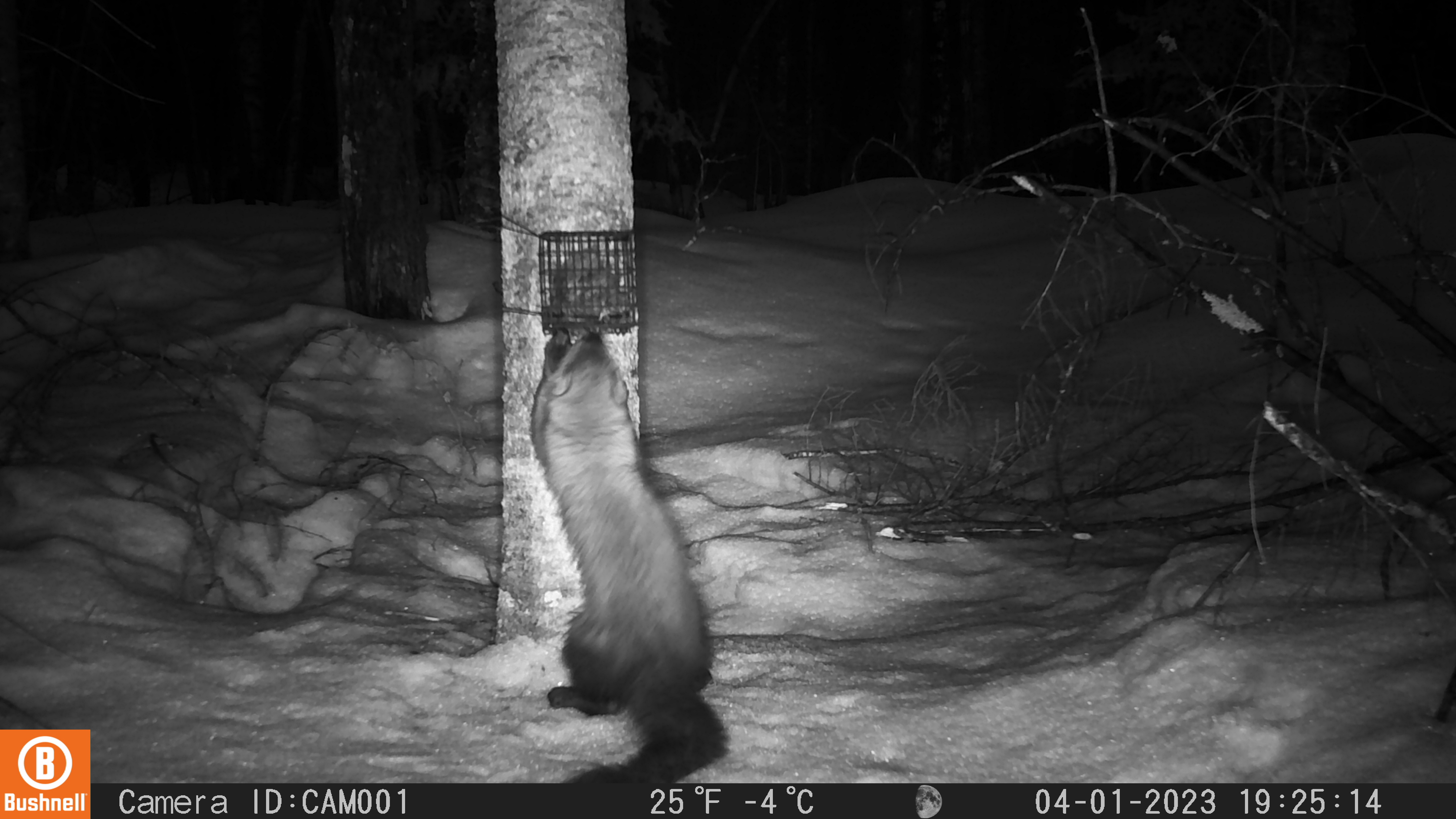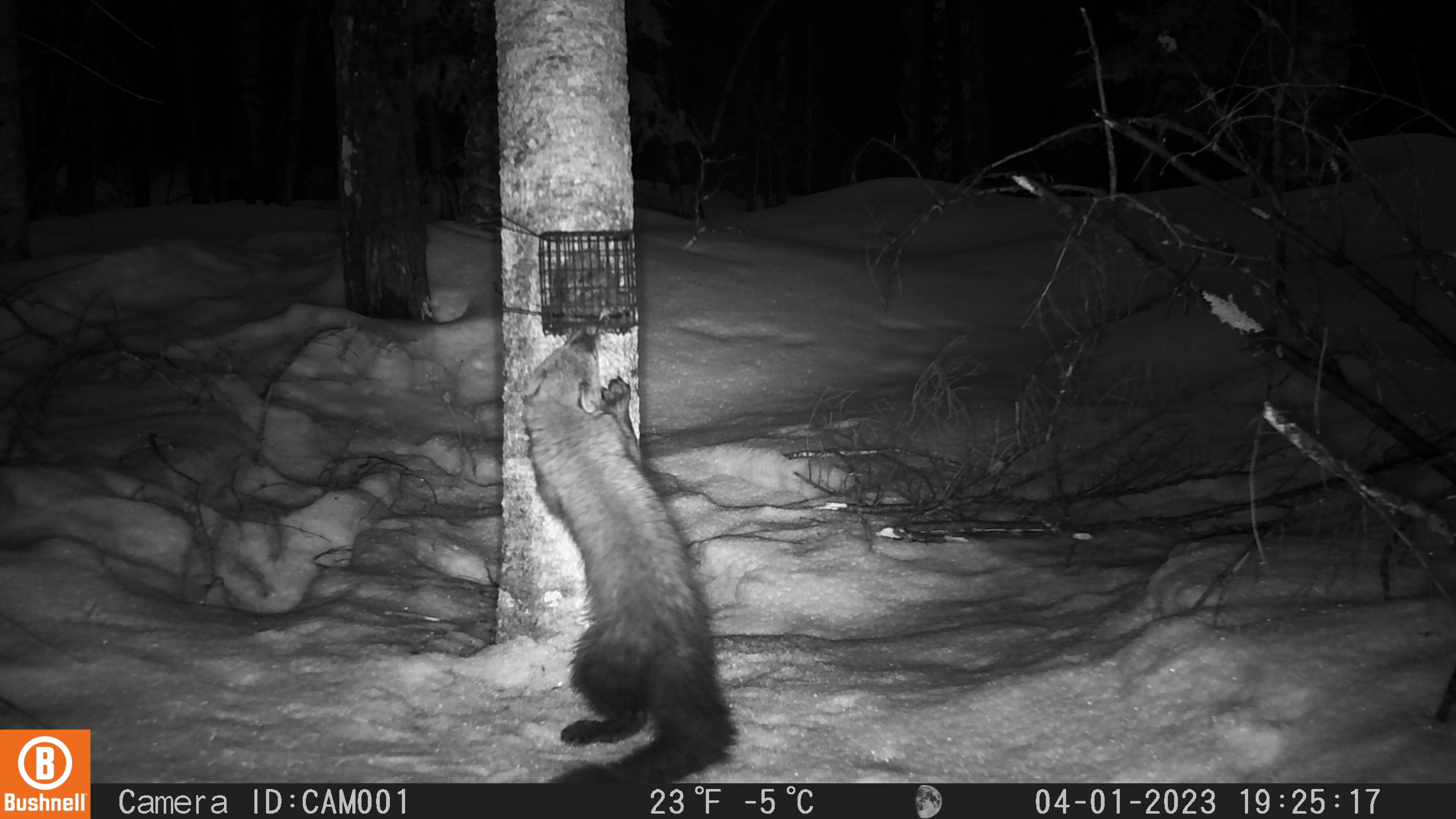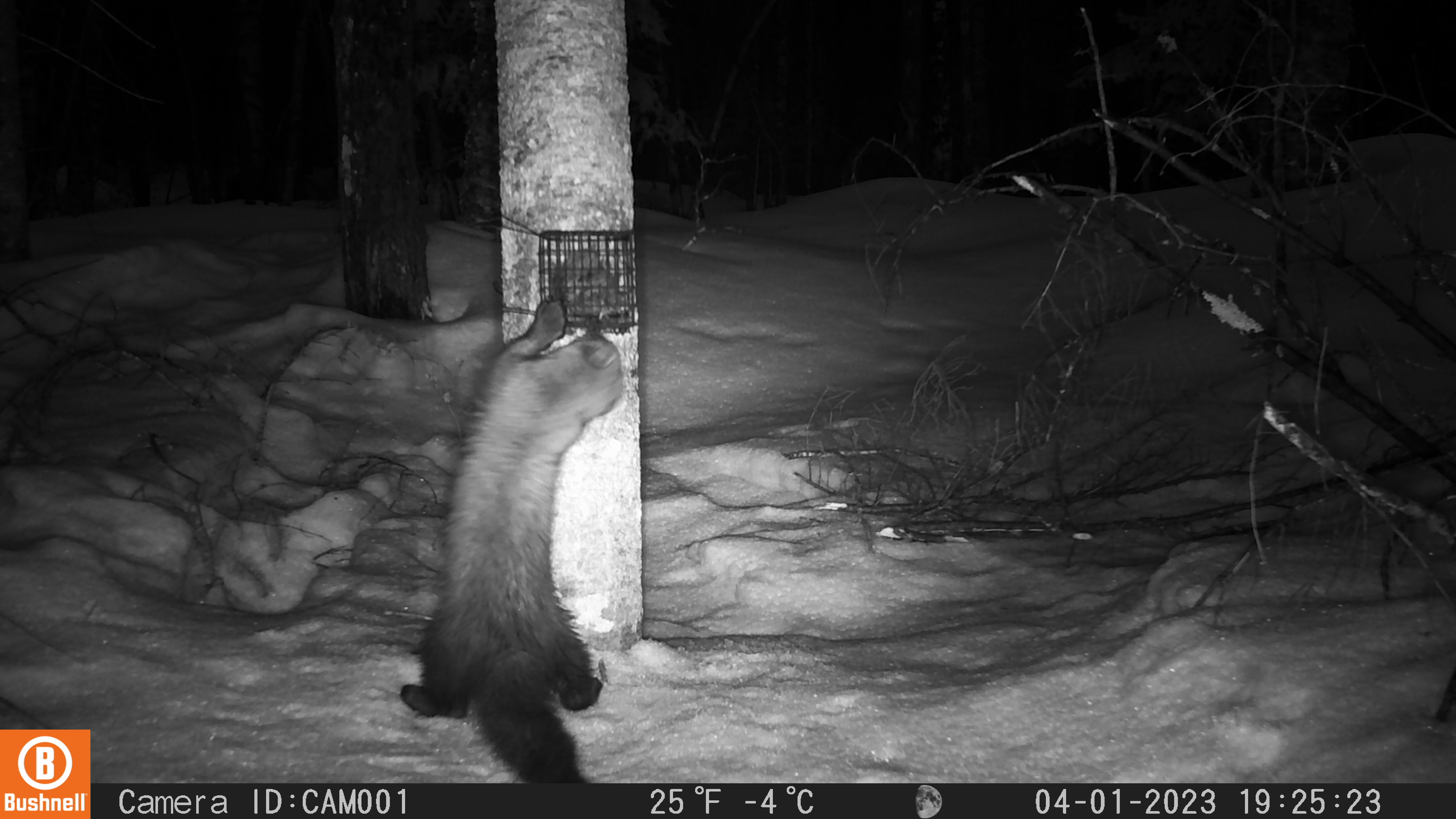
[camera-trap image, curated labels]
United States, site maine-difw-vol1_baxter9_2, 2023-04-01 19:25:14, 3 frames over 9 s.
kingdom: Animalia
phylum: Chordata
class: Mammalia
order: Carnivora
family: Mustelidae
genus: Pekania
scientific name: Pekania pennanti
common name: fisher